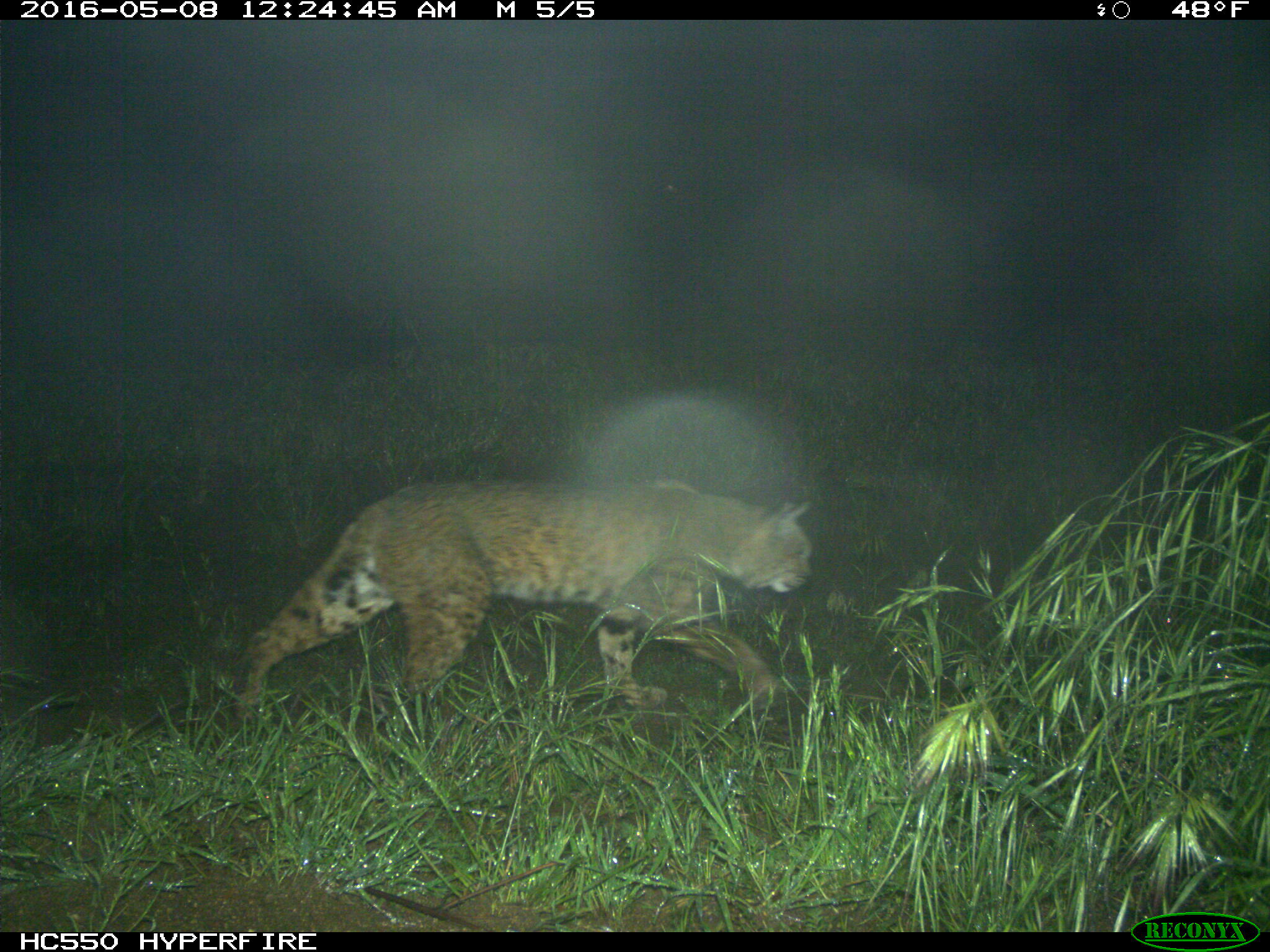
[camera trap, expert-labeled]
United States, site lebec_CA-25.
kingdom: Animalia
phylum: Chordata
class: Mammalia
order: Carnivora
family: Felidae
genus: Lynx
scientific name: Lynx rufus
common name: bobcat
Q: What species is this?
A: Lynx rufus (bobcat).